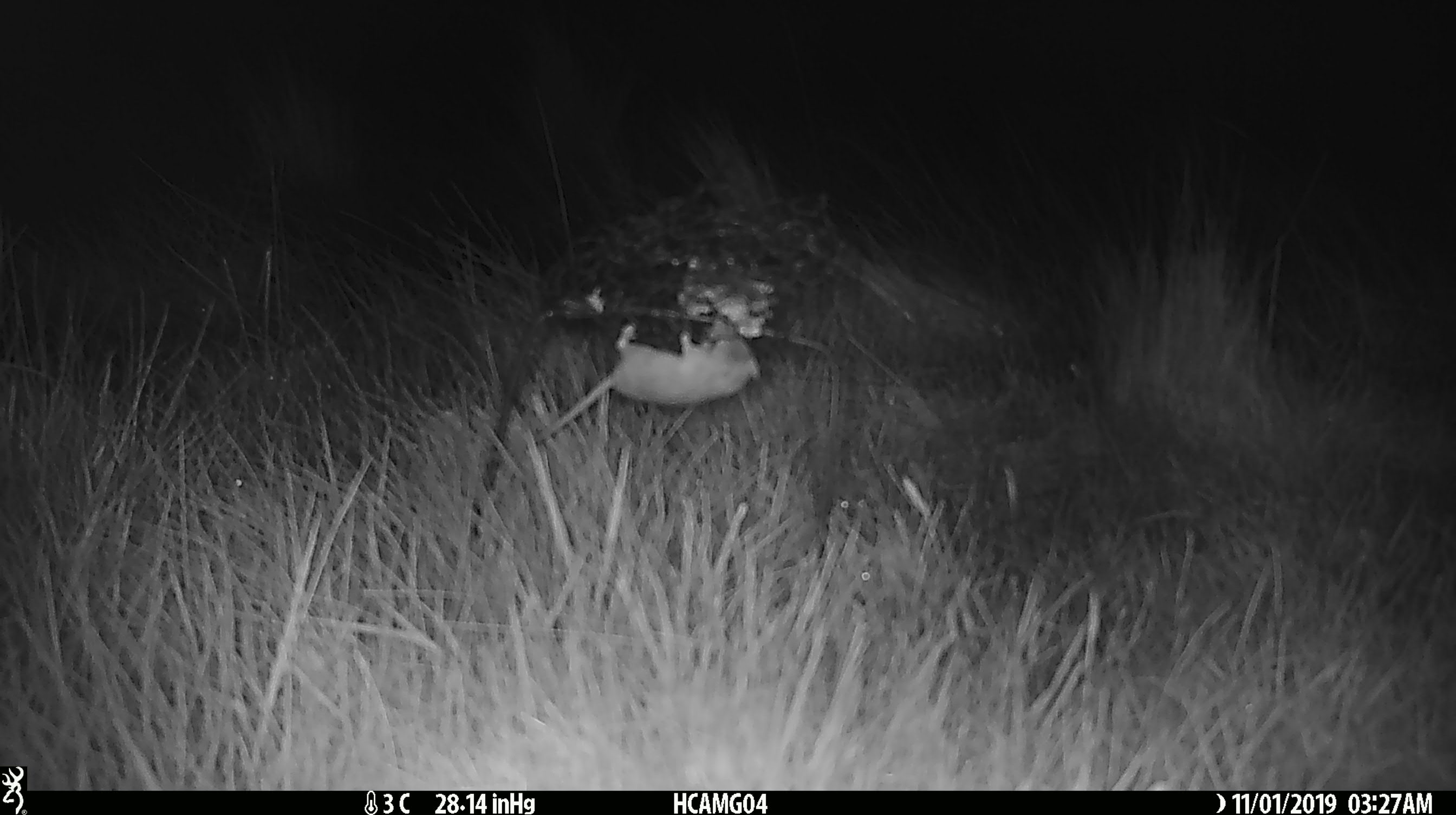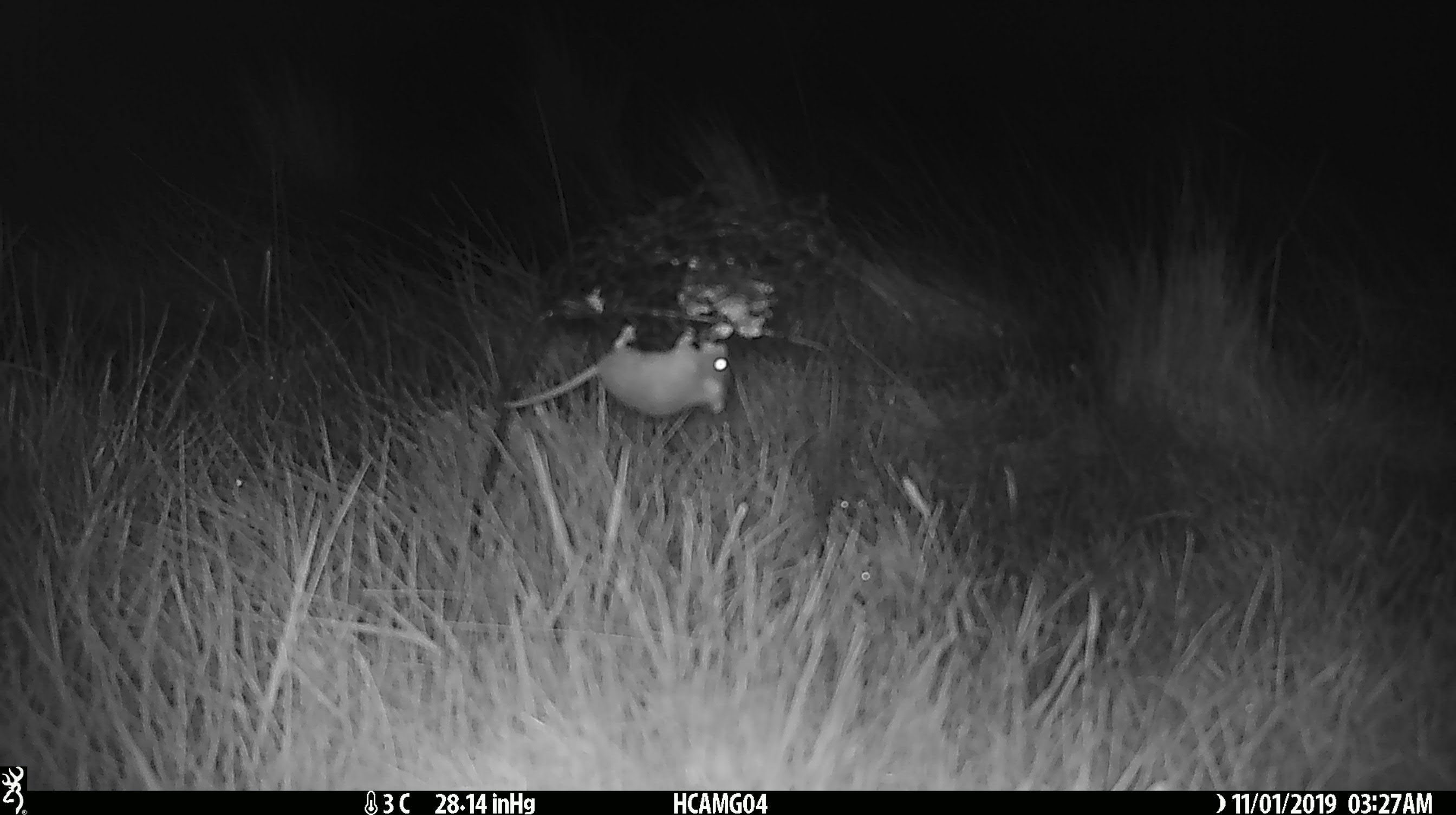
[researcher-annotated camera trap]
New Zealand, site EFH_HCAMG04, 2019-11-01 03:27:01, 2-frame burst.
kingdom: Animalia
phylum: Chordata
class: Mammalia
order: Rodentia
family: Muridae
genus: Mus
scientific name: Mus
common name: mouse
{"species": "mouse (Mus)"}